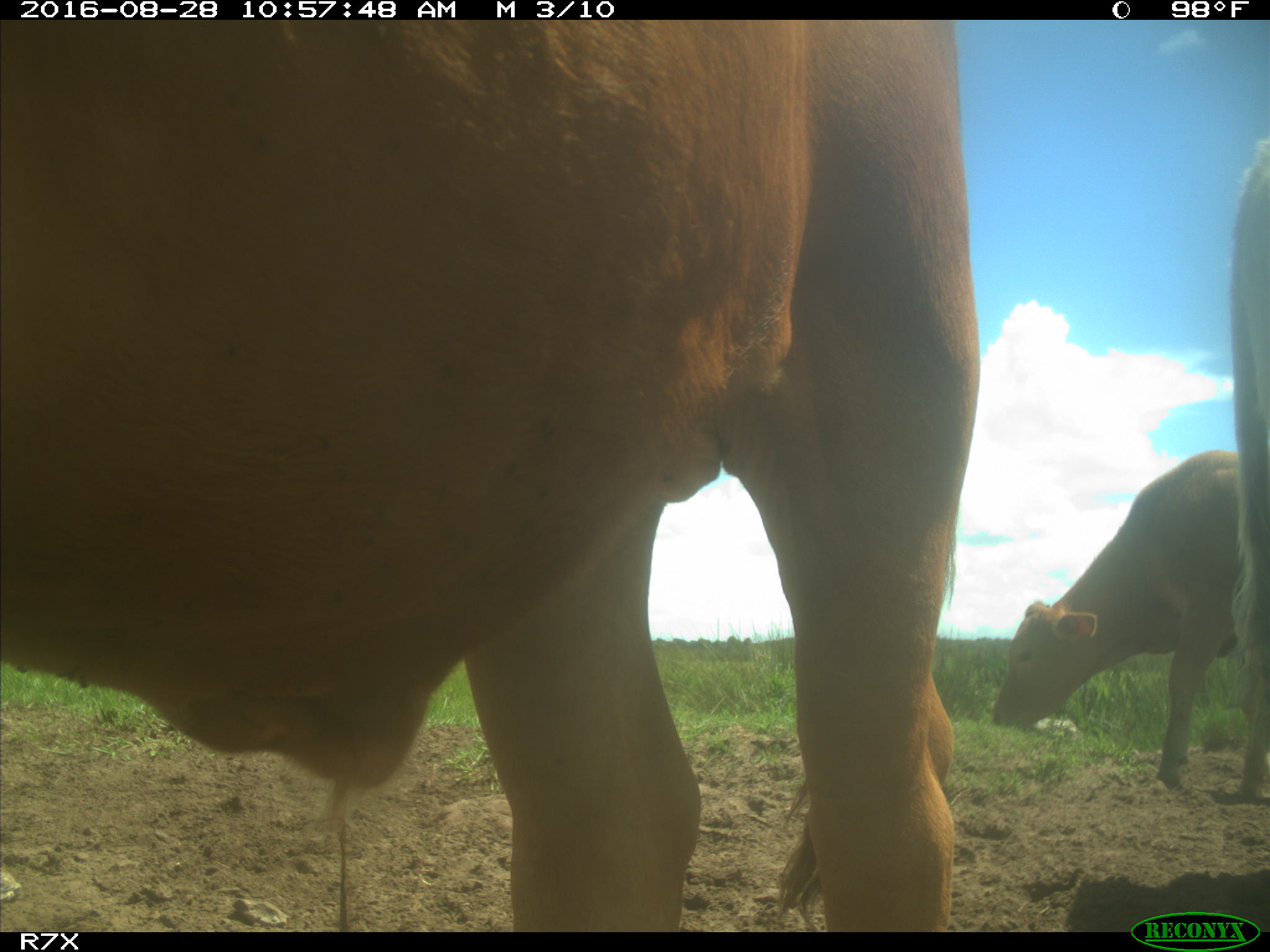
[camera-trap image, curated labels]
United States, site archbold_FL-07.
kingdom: Animalia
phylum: Chordata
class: Mammalia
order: Artiodactyla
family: Bovidae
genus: Bos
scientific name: Bos taurus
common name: domestic cow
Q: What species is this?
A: Bos taurus (domestic cow).